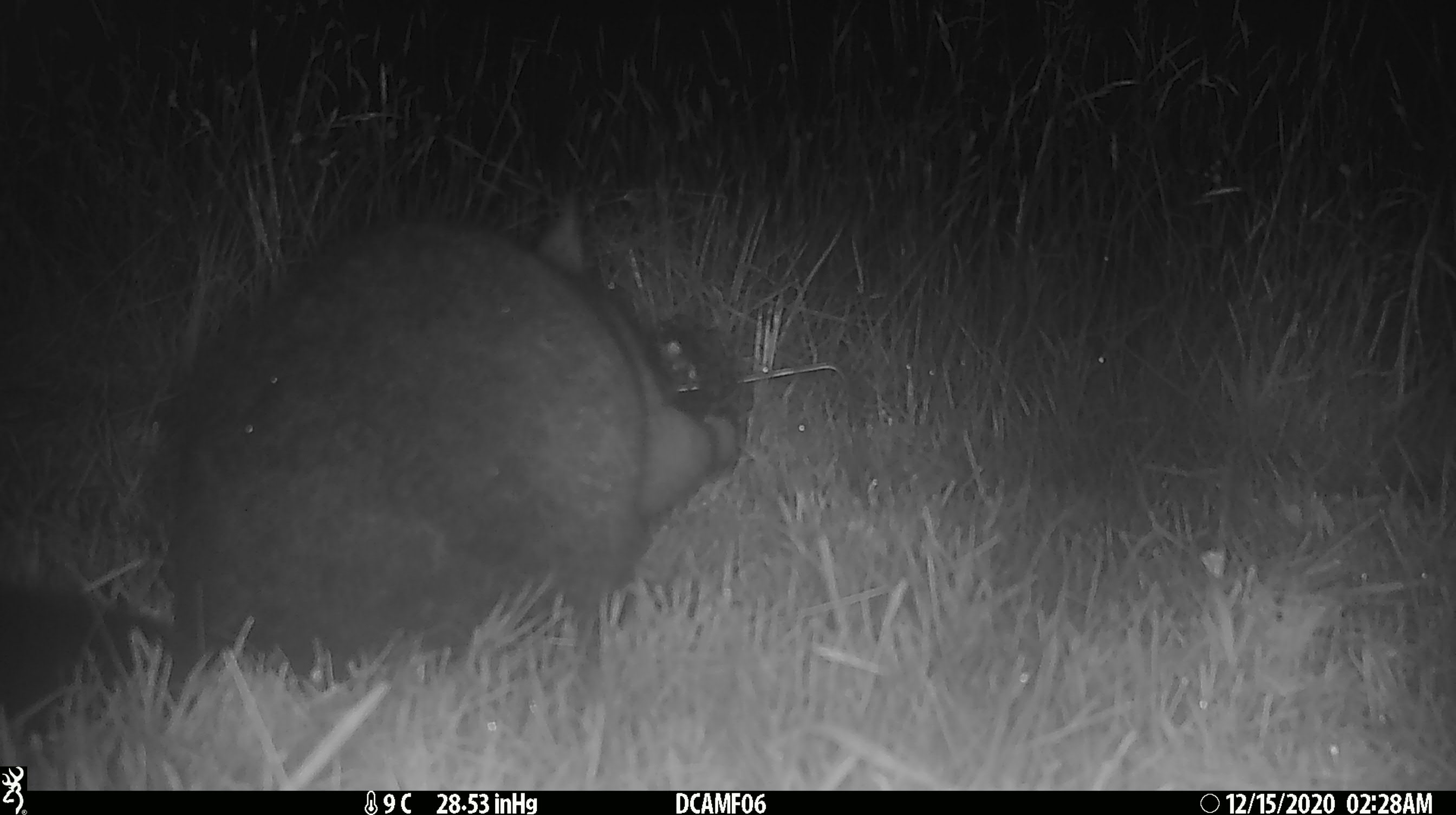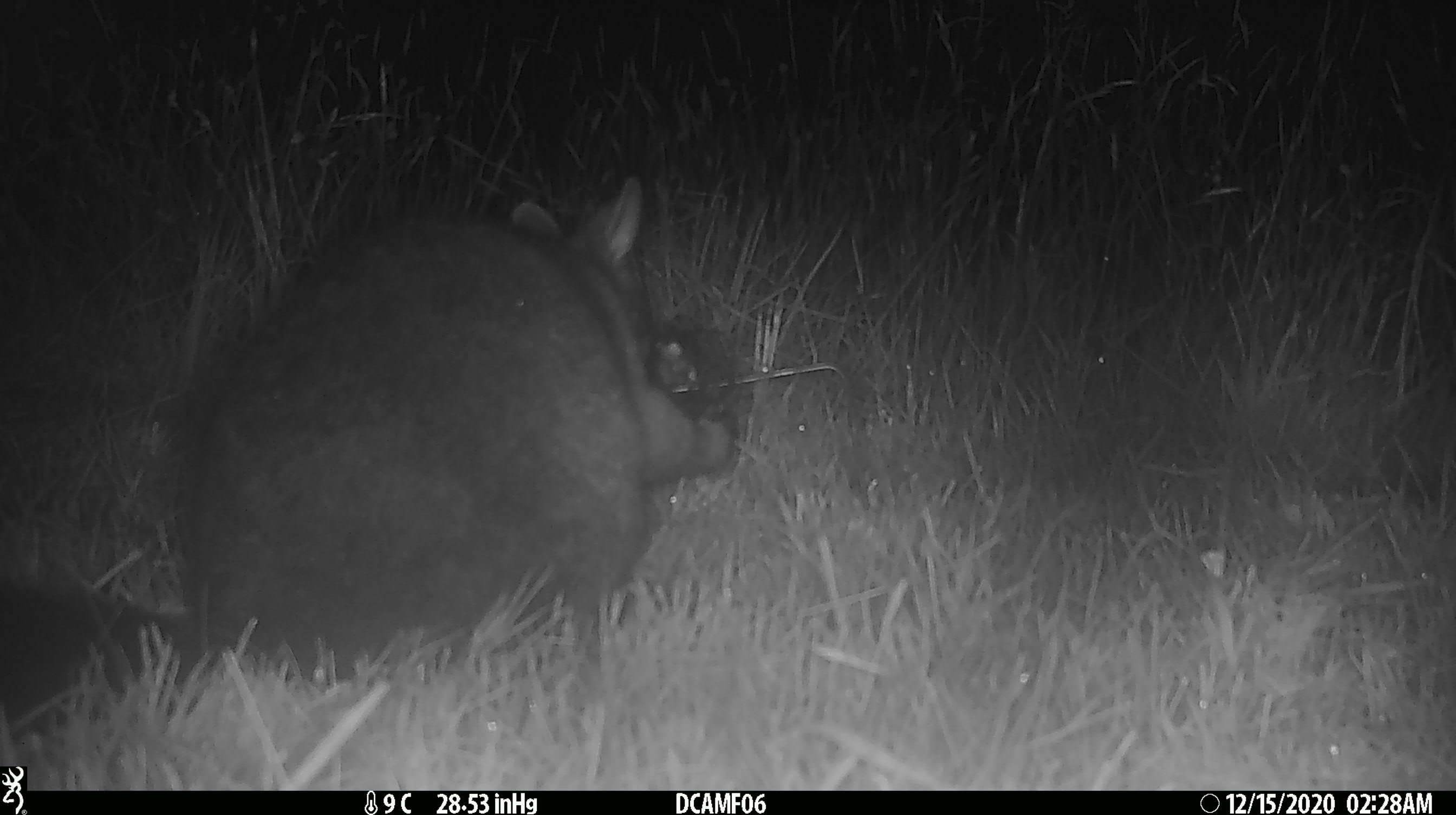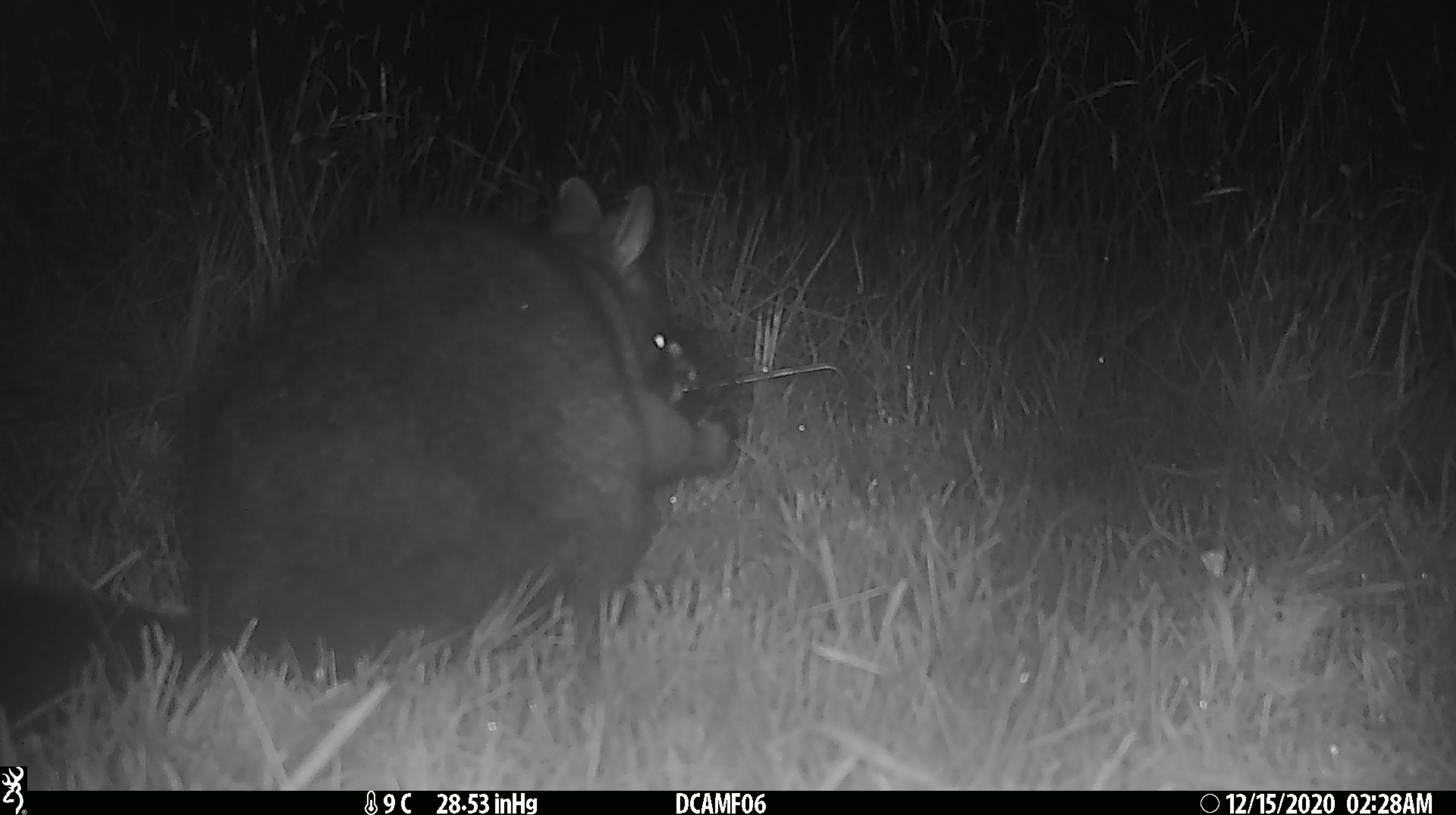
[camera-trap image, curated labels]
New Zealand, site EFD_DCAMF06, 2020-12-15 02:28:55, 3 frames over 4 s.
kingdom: Animalia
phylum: Chordata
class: Mammalia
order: Diprotodontia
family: Phalangeridae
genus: Trichosurus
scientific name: Trichosurus vulpecula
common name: common brushtail possum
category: possum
Possum (common brushtail possum) (Trichosurus vulpecula).